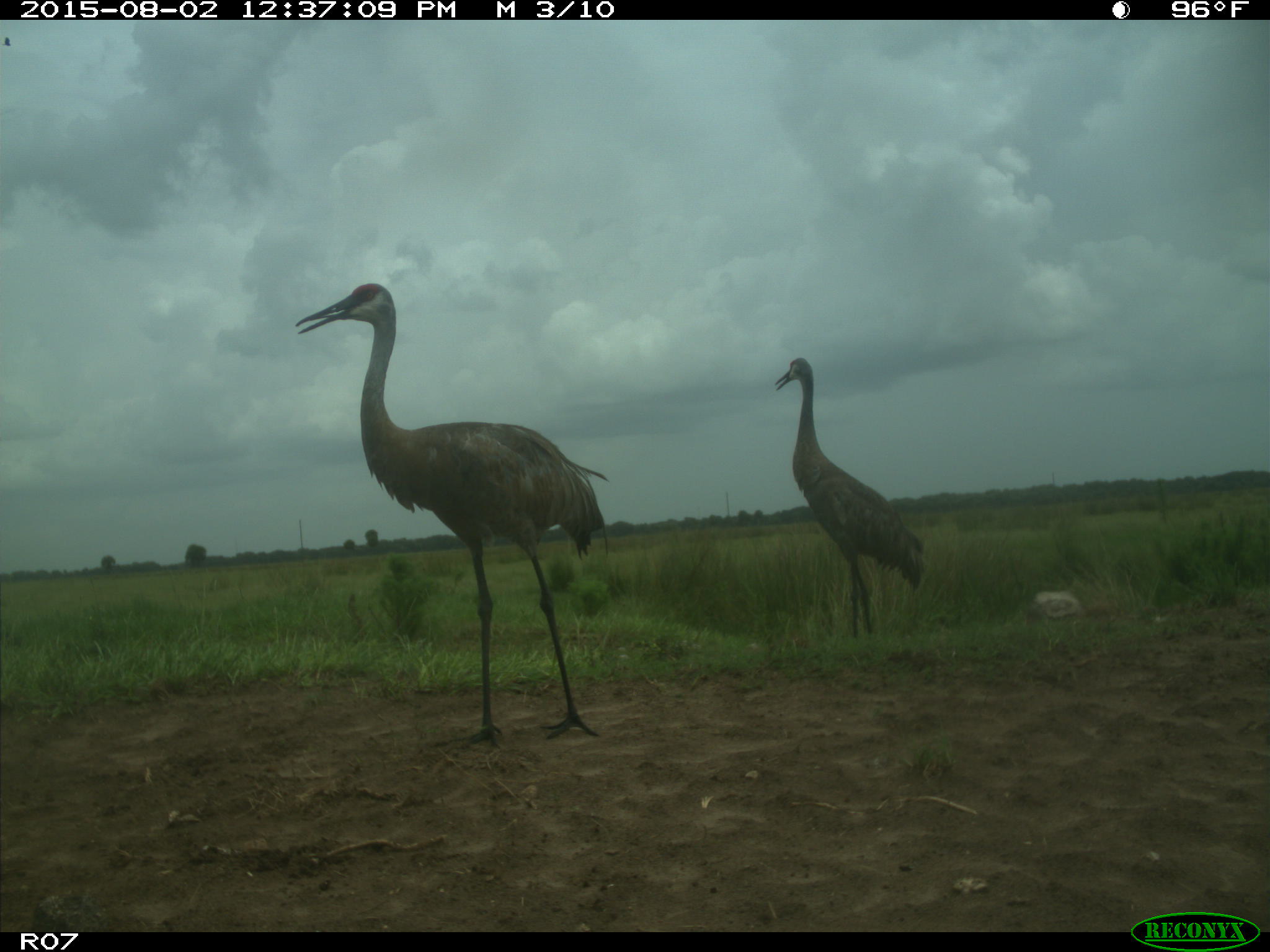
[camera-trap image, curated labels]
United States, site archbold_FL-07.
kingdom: Animalia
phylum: Chordata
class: Aves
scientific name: Aves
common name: birds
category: unidentified bird